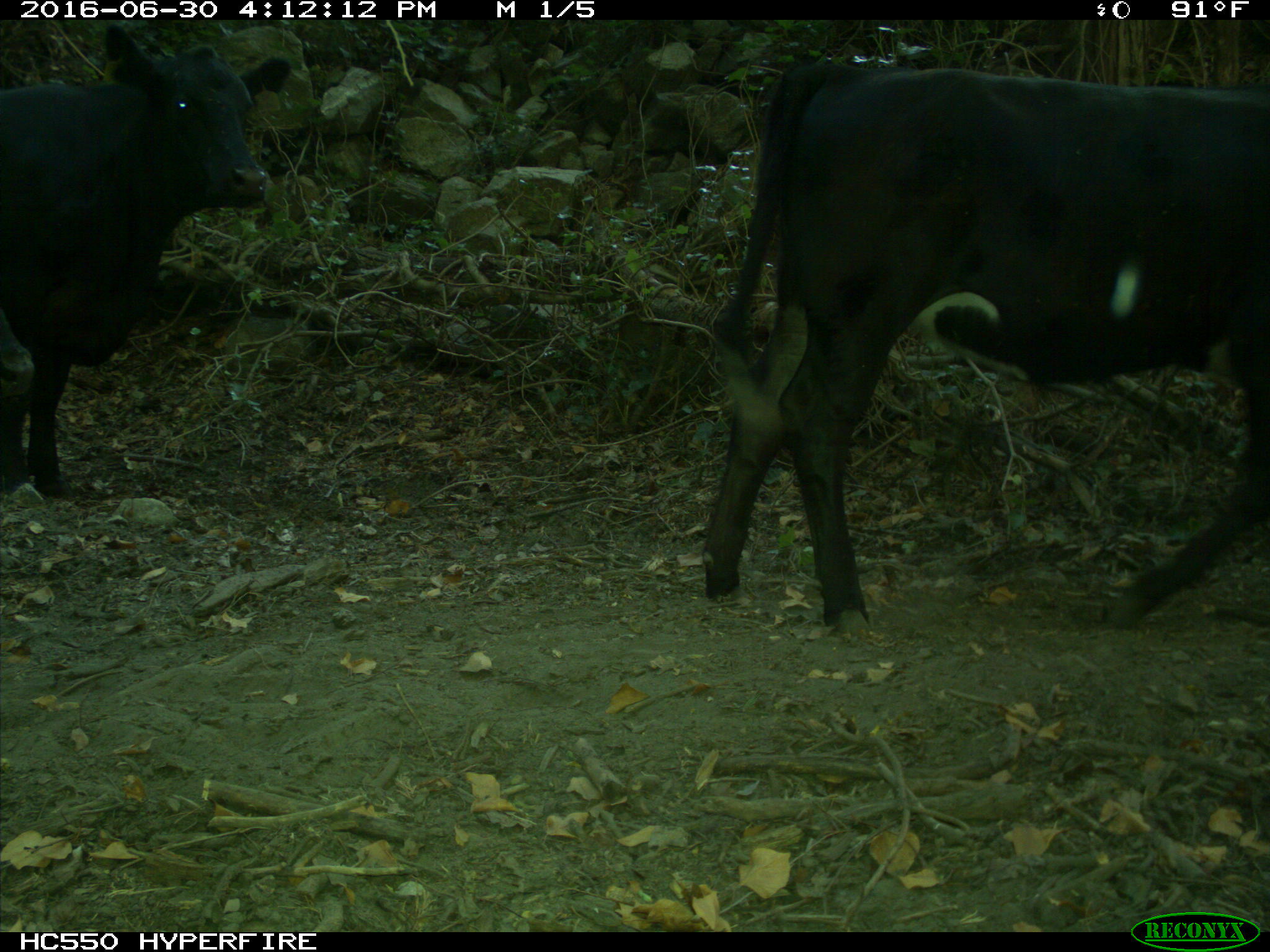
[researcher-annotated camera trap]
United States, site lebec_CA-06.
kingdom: Animalia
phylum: Chordata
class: Mammalia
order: Artiodactyla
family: Bovidae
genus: Bos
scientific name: Bos taurus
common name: domestic cow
Bos taurus (domestic cow).